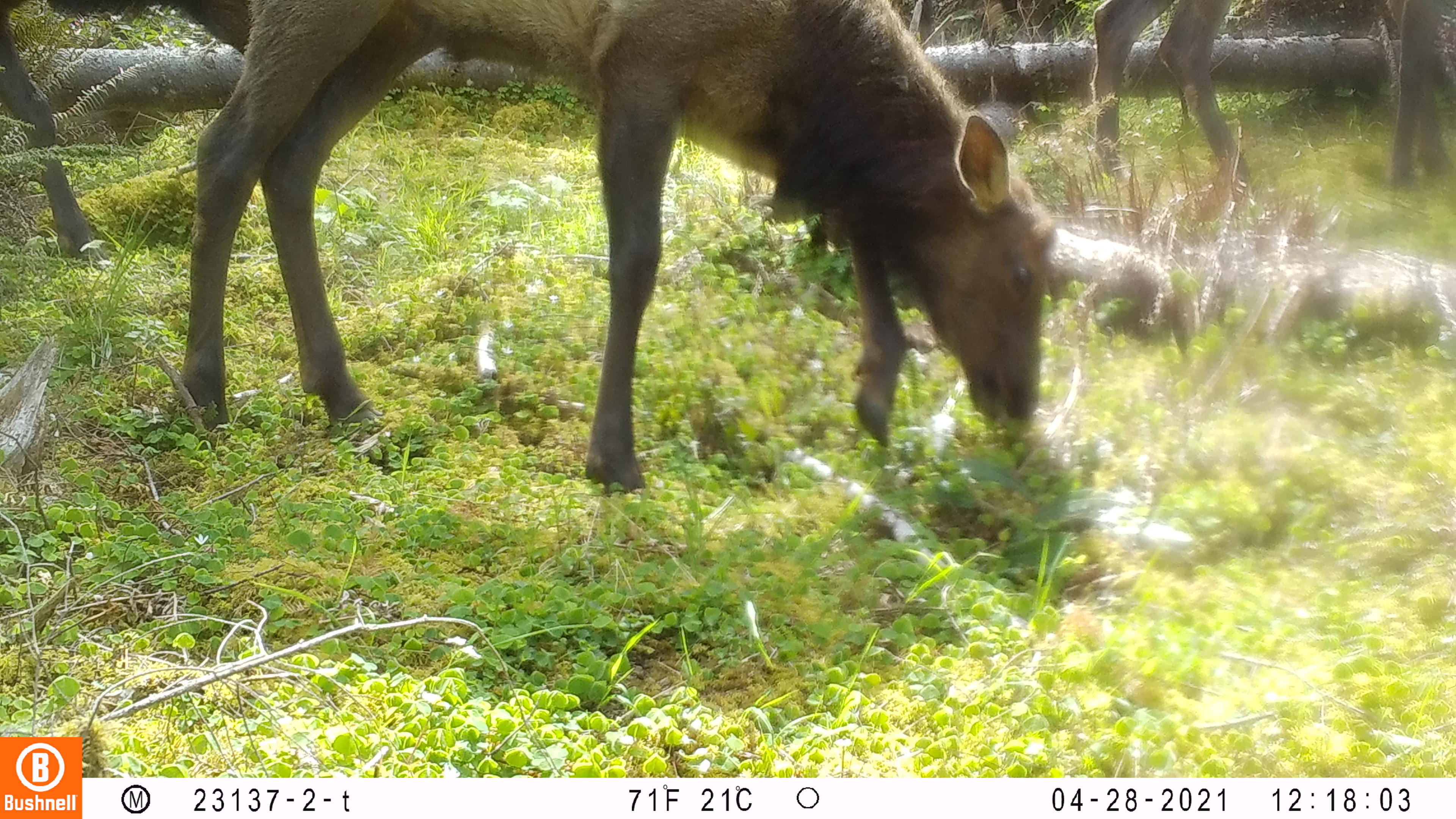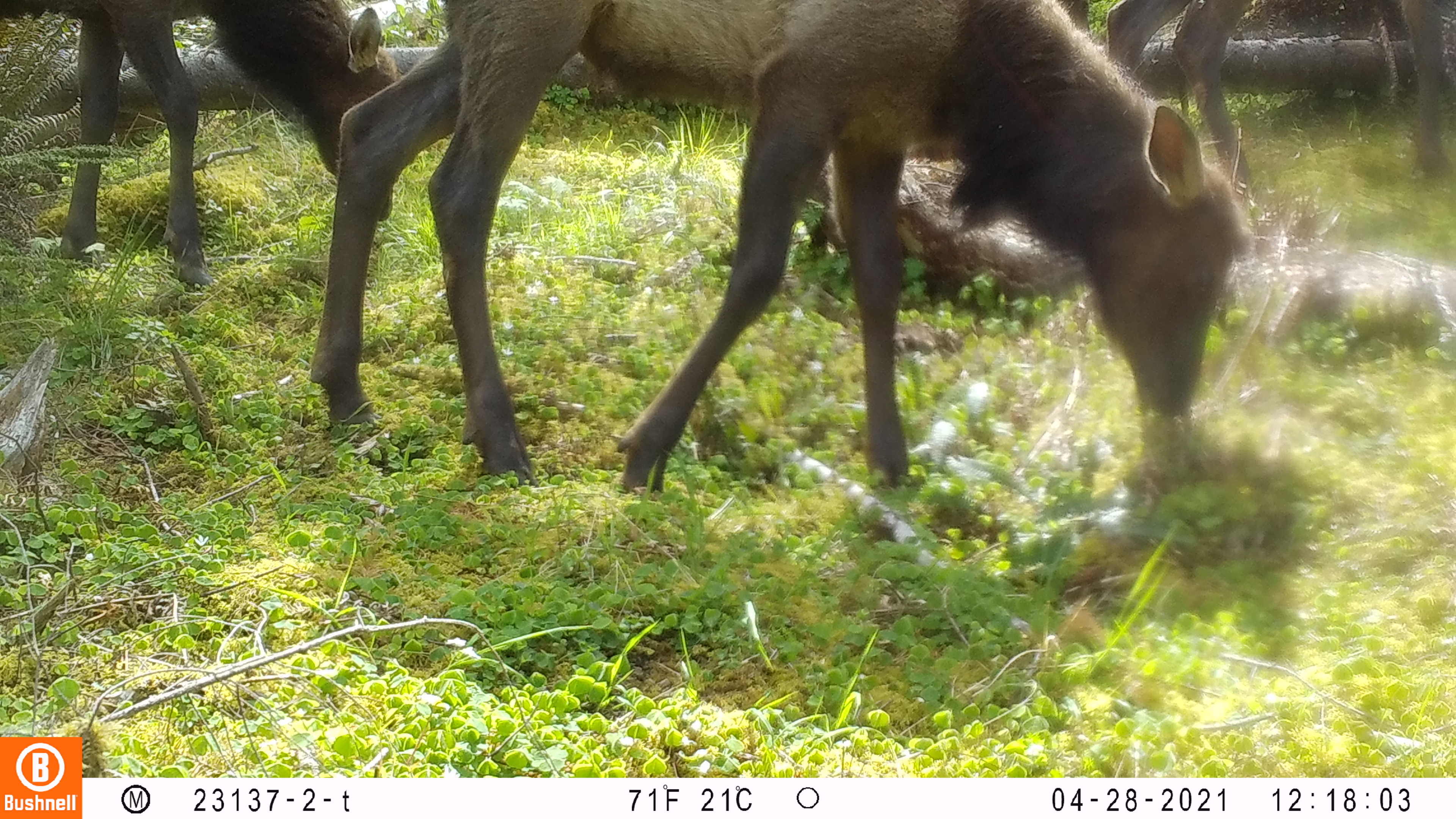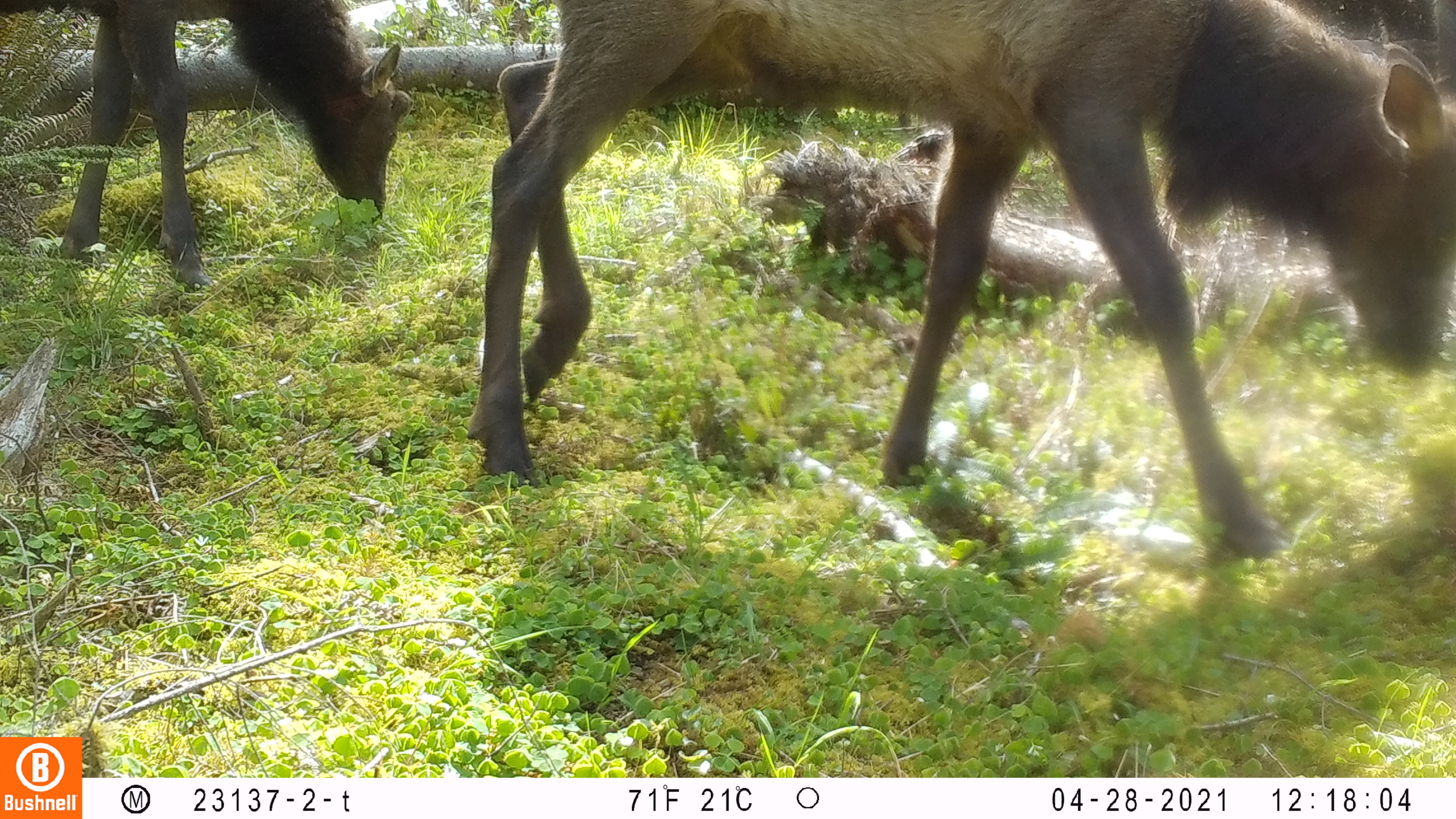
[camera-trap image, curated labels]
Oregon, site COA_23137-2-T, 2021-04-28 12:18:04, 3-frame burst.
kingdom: Animalia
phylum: Chordata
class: Mammalia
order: Artiodactyla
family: Cervidae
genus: Cervus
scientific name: Cervus canadensis roosevelti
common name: roosevelt elk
Roosevelt elk (Cervus canadensis roosevelti).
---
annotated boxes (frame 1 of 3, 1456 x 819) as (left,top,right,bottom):
roosevelt elk: (160,0,1063,515); (2,2,272,269); (1083,1,1450,195)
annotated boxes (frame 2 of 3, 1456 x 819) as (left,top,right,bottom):
roosevelt elk: (303,0,1257,499); (0,0,408,289); (1105,0,1450,199)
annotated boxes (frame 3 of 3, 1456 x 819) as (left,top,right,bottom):
roosevelt elk: (458,0,1448,561); (2,1,419,297)